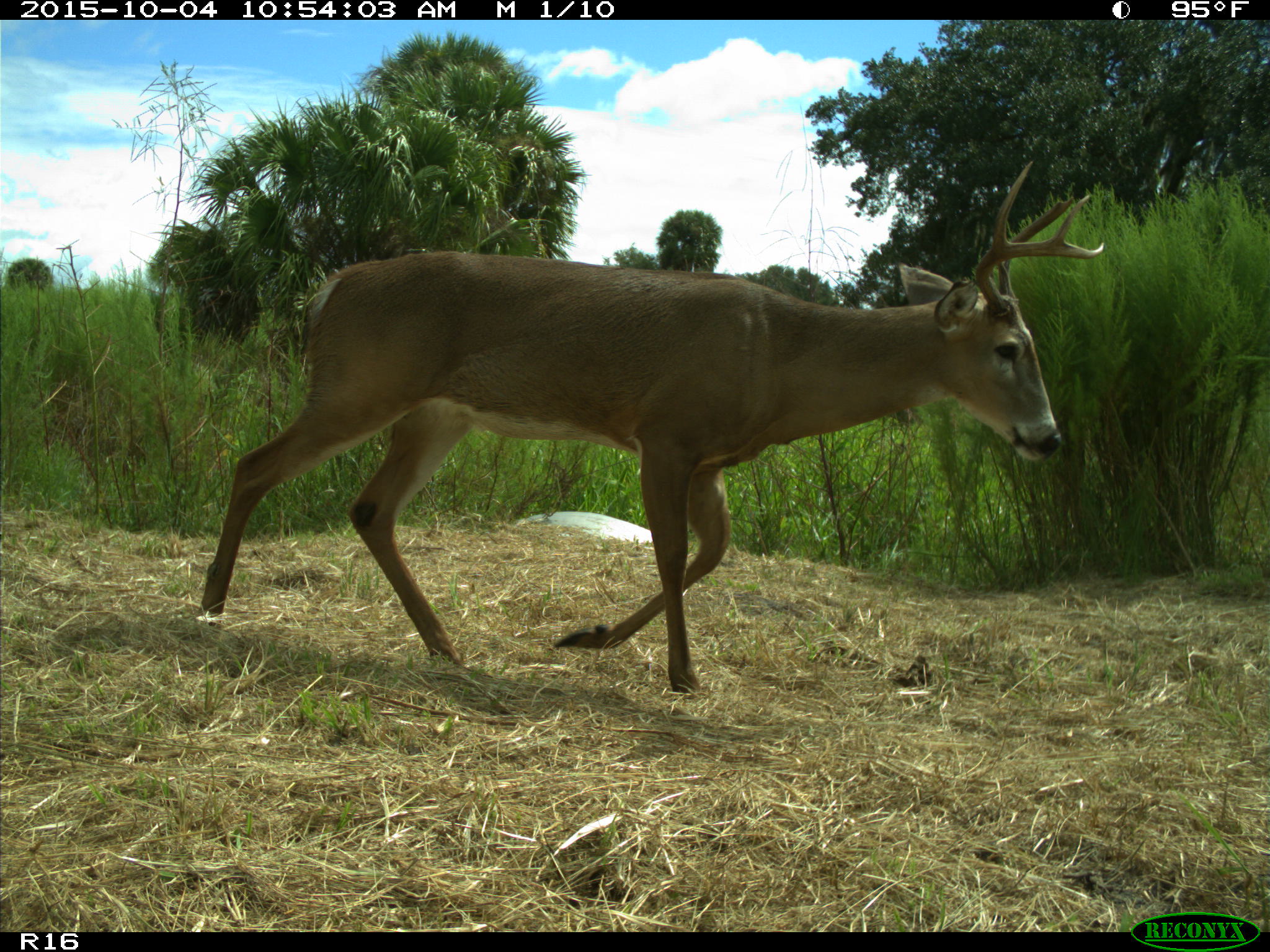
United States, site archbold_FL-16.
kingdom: Animalia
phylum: Chordata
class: Mammalia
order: Artiodactyla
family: Cervidae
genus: Odocoileus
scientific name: Odocoileus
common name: deer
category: unidentified deer